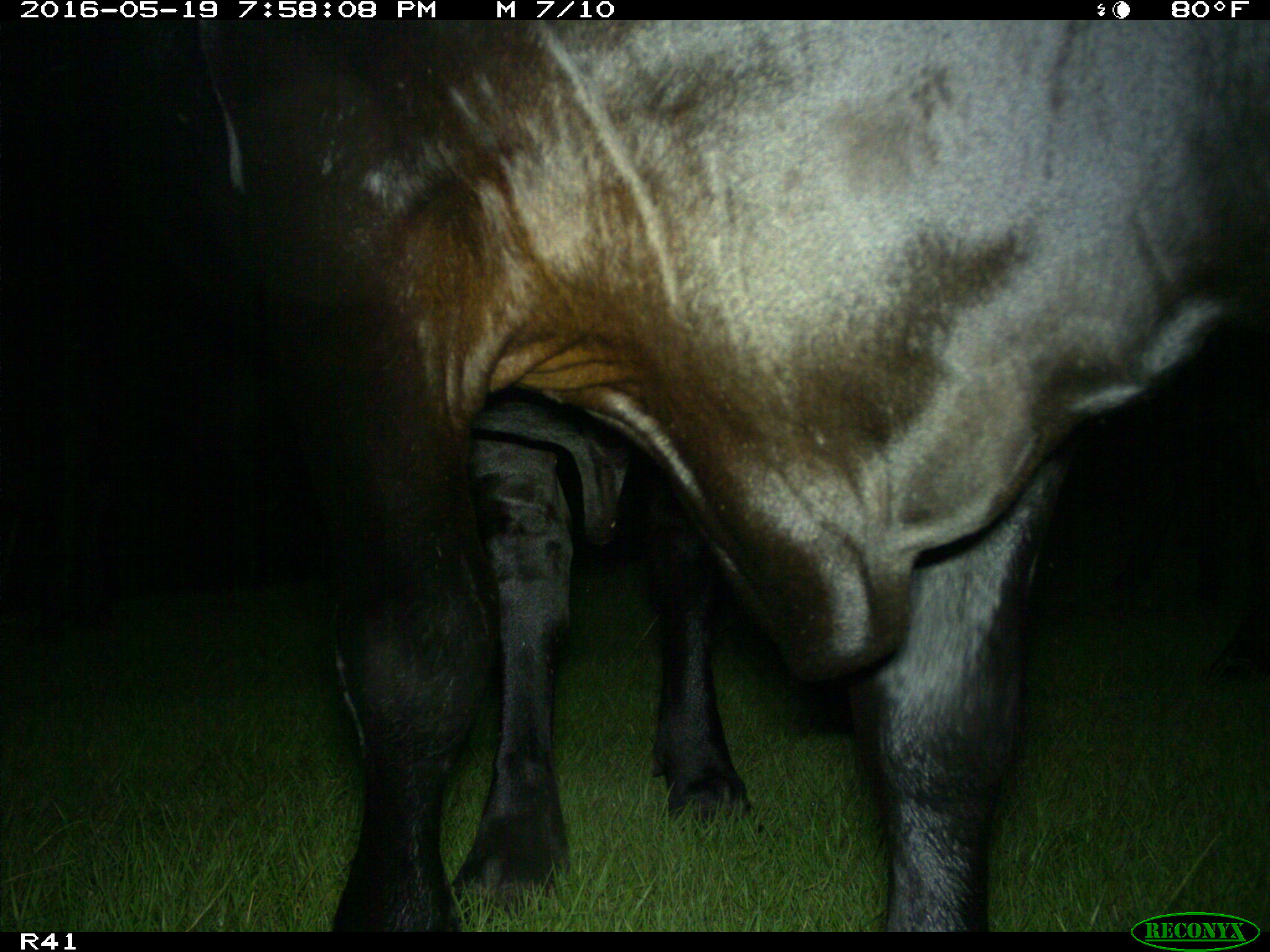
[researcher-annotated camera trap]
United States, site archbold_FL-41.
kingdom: Animalia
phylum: Chordata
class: Mammalia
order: Artiodactyla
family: Bovidae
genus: Bos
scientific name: Bos taurus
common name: domestic cow